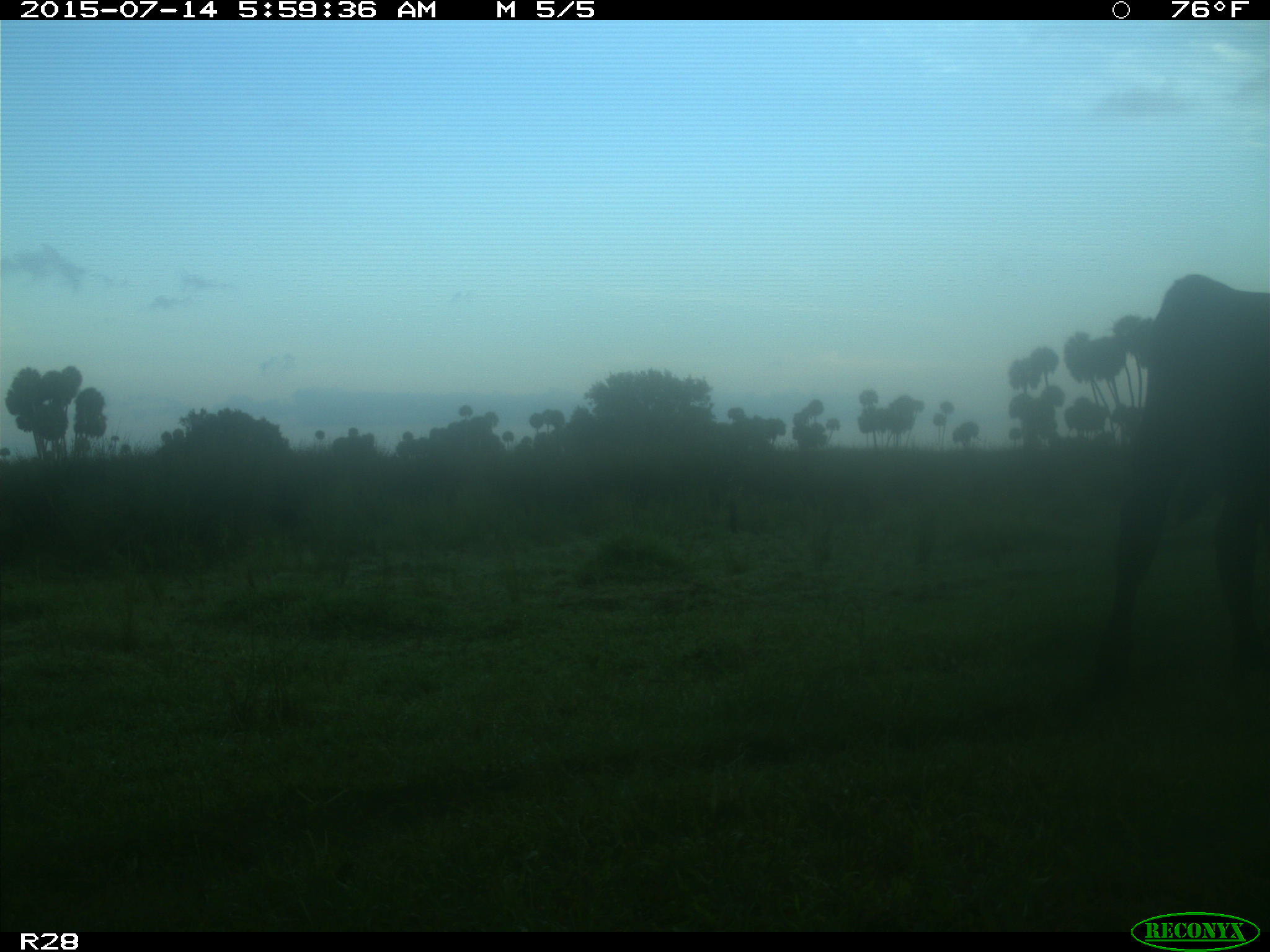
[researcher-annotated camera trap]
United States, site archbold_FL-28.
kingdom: Animalia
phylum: Chordata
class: Mammalia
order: Artiodactyla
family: Bovidae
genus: Bos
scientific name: Bos taurus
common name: domestic cow